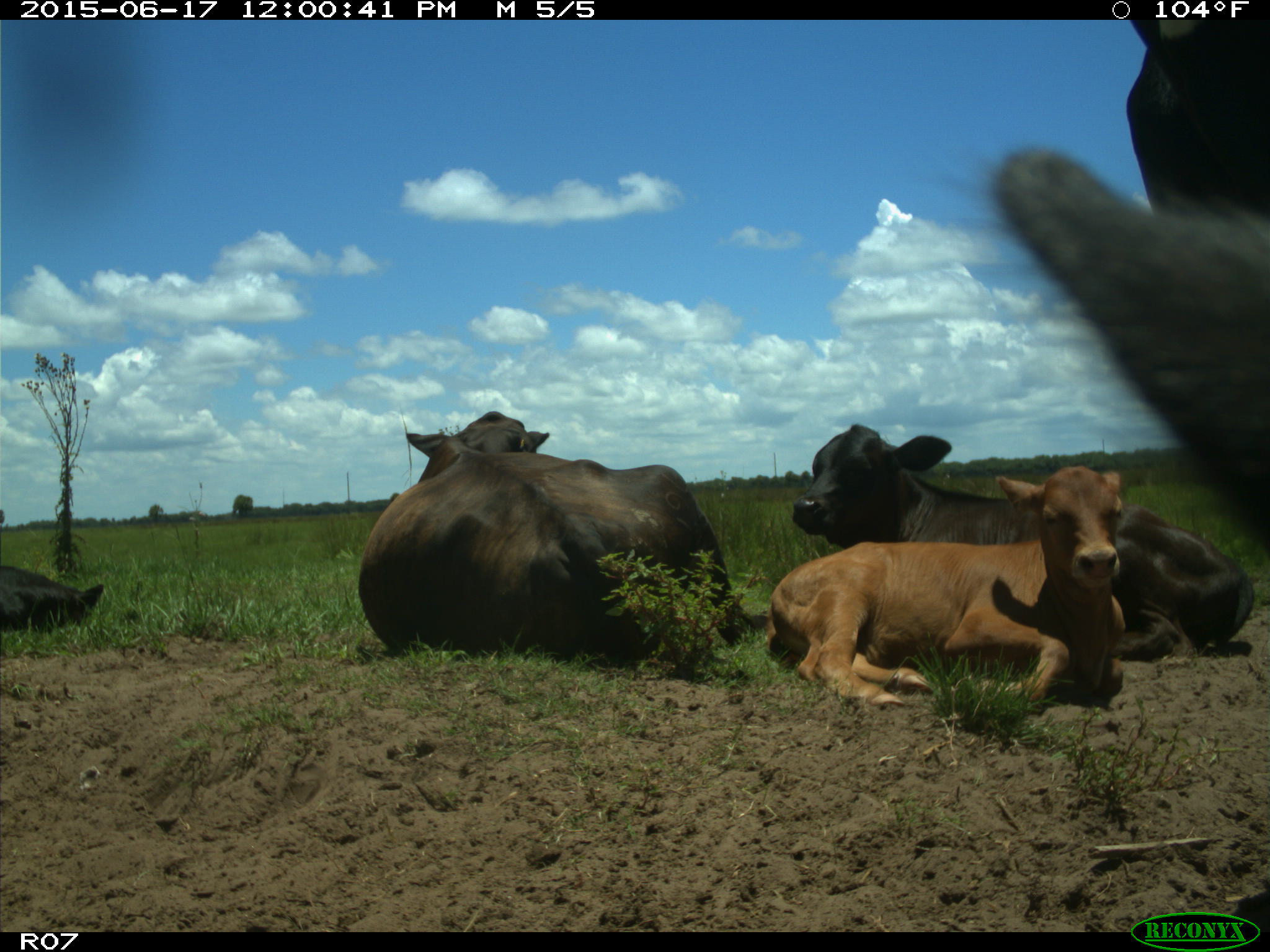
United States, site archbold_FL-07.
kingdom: Animalia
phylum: Chordata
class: Mammalia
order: Artiodactyla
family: Bovidae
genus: Bos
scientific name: Bos taurus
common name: domestic cow